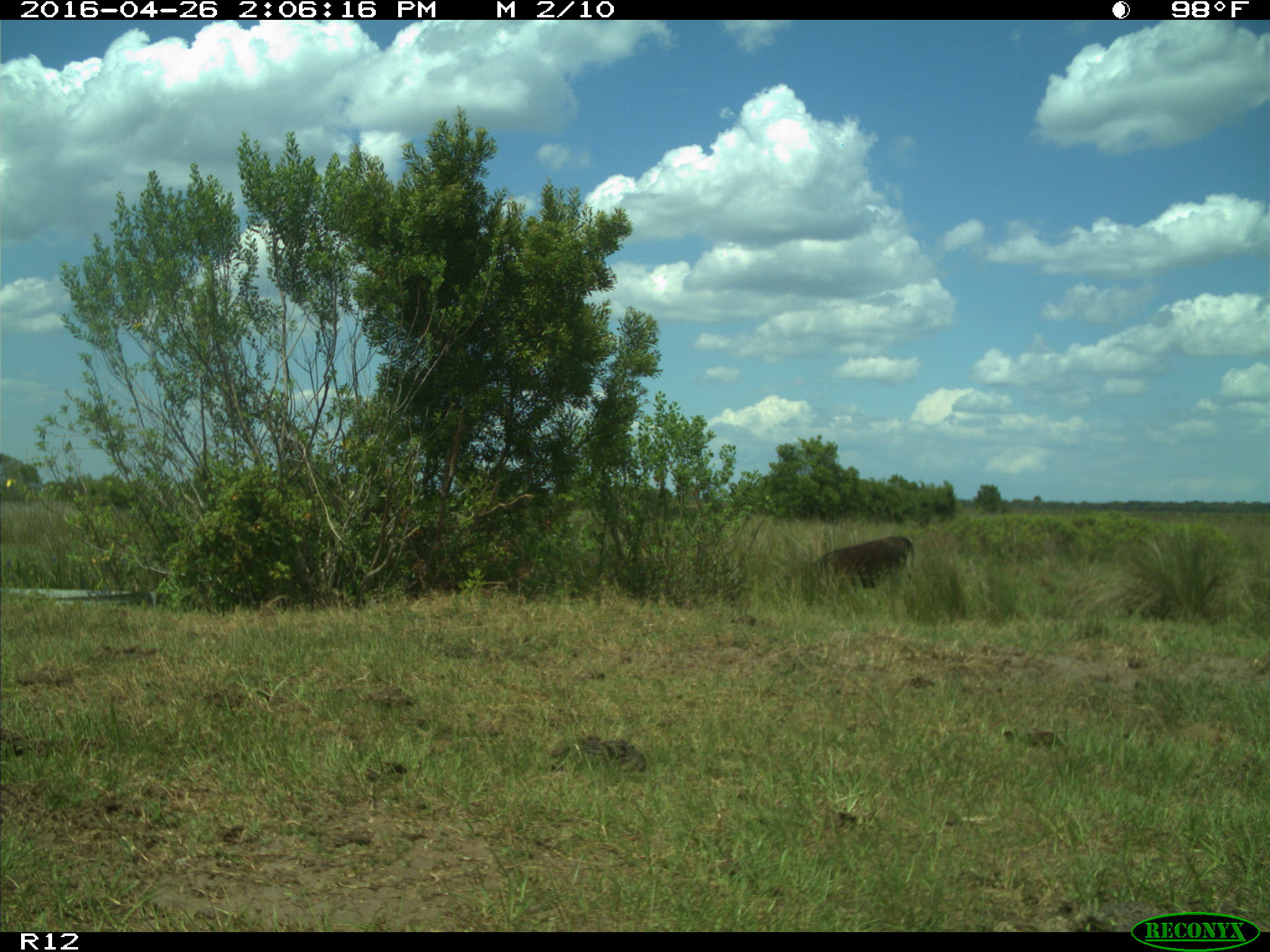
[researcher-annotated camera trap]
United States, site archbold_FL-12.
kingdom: Animalia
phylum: Chordata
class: Mammalia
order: Artiodactyla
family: Bovidae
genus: Bos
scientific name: Bos taurus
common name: domestic cow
Bos taurus (domestic cow).